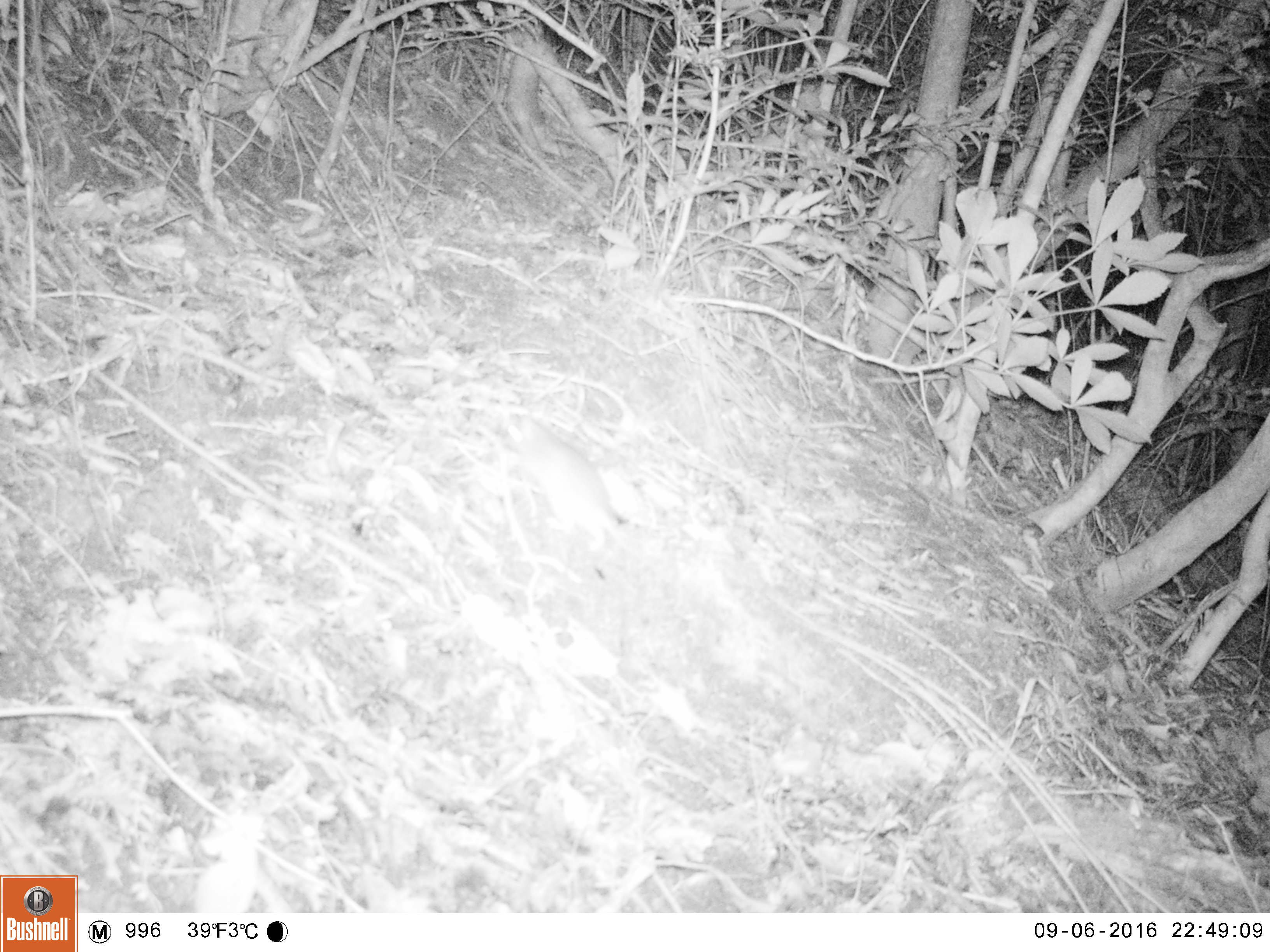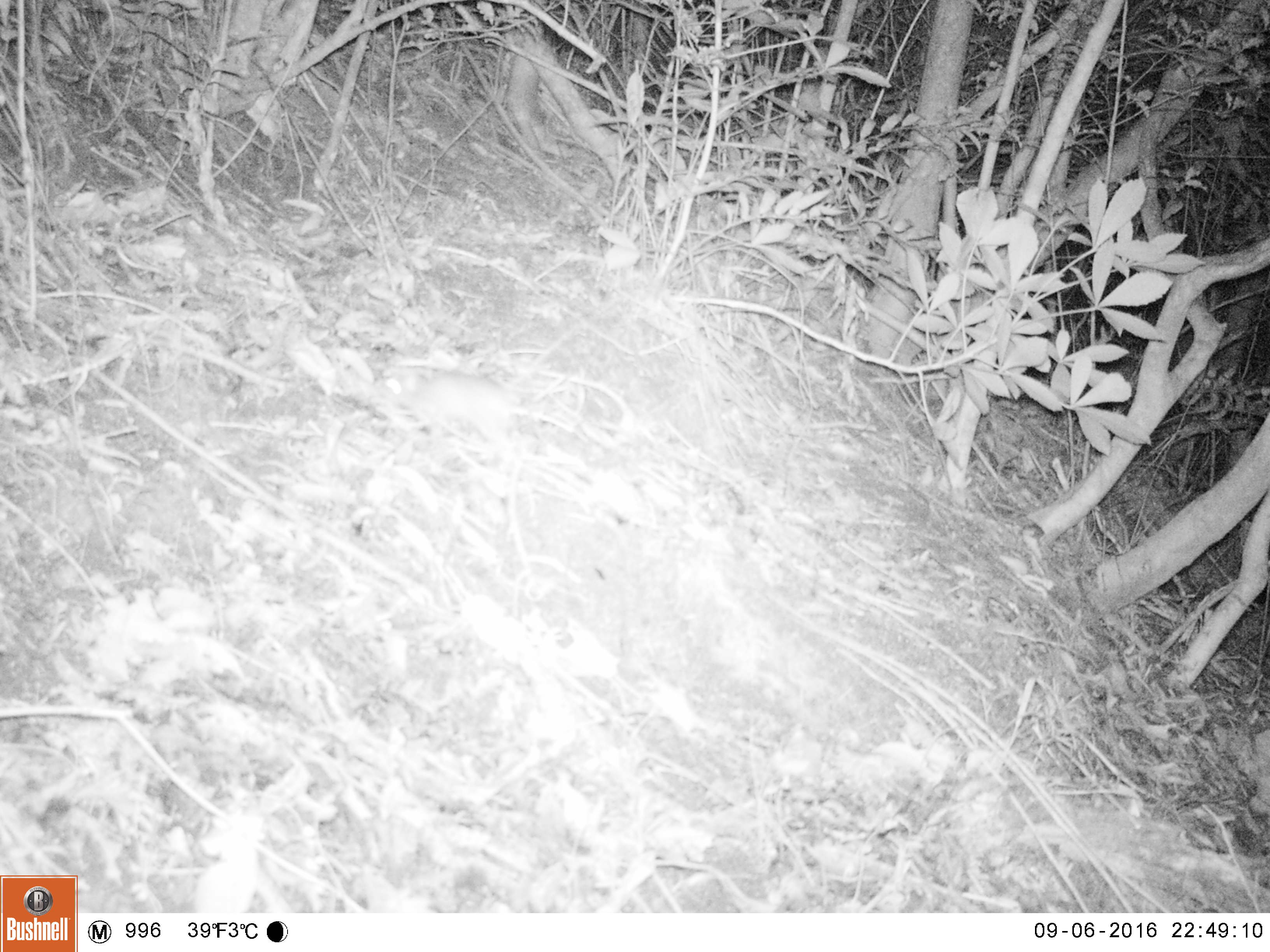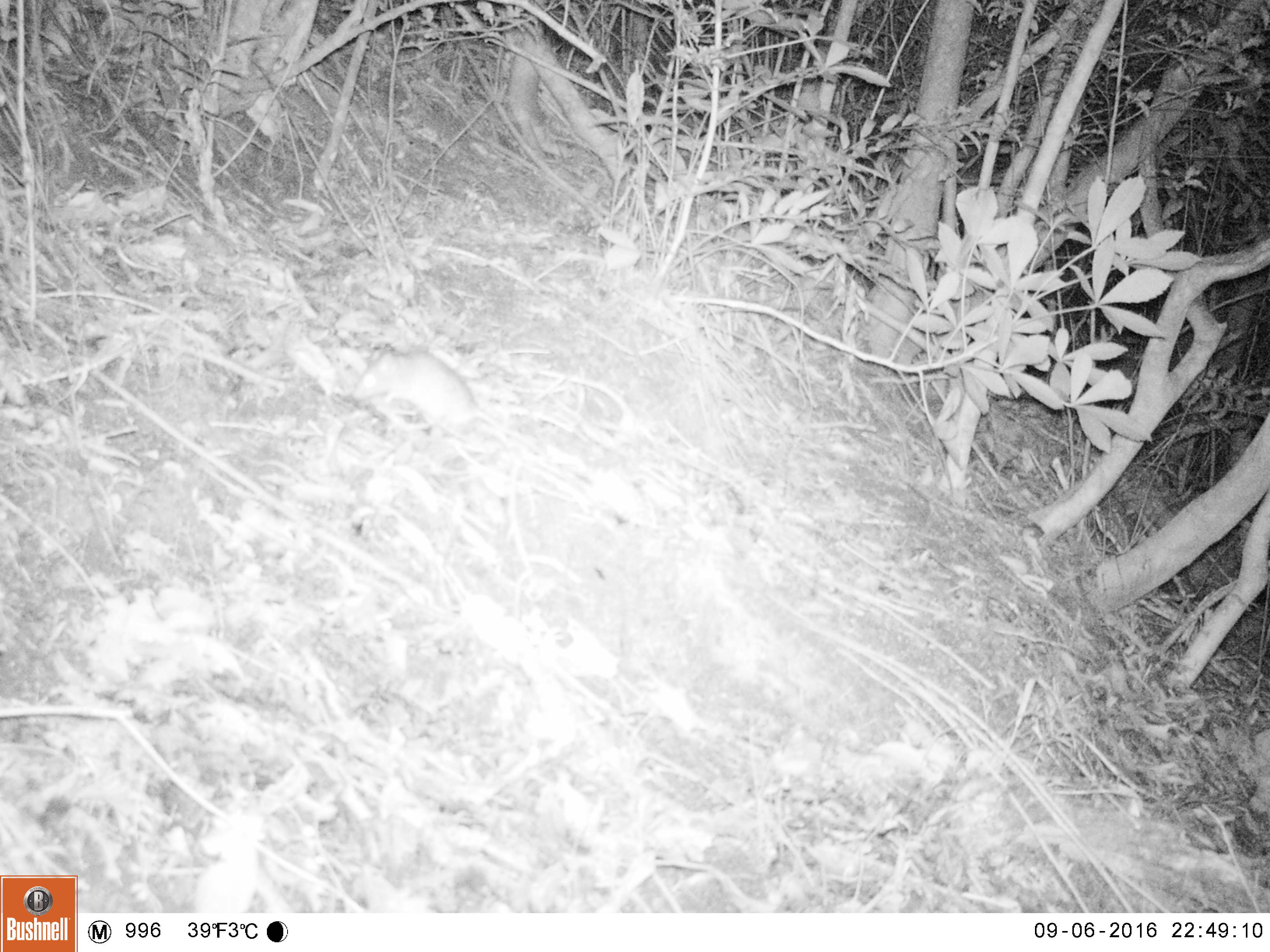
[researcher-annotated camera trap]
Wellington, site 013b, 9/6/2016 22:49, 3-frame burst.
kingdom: Animalia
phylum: Chordata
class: Mammalia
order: Rodentia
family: Muridae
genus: Rattus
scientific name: Rattus rattus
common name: ship rat